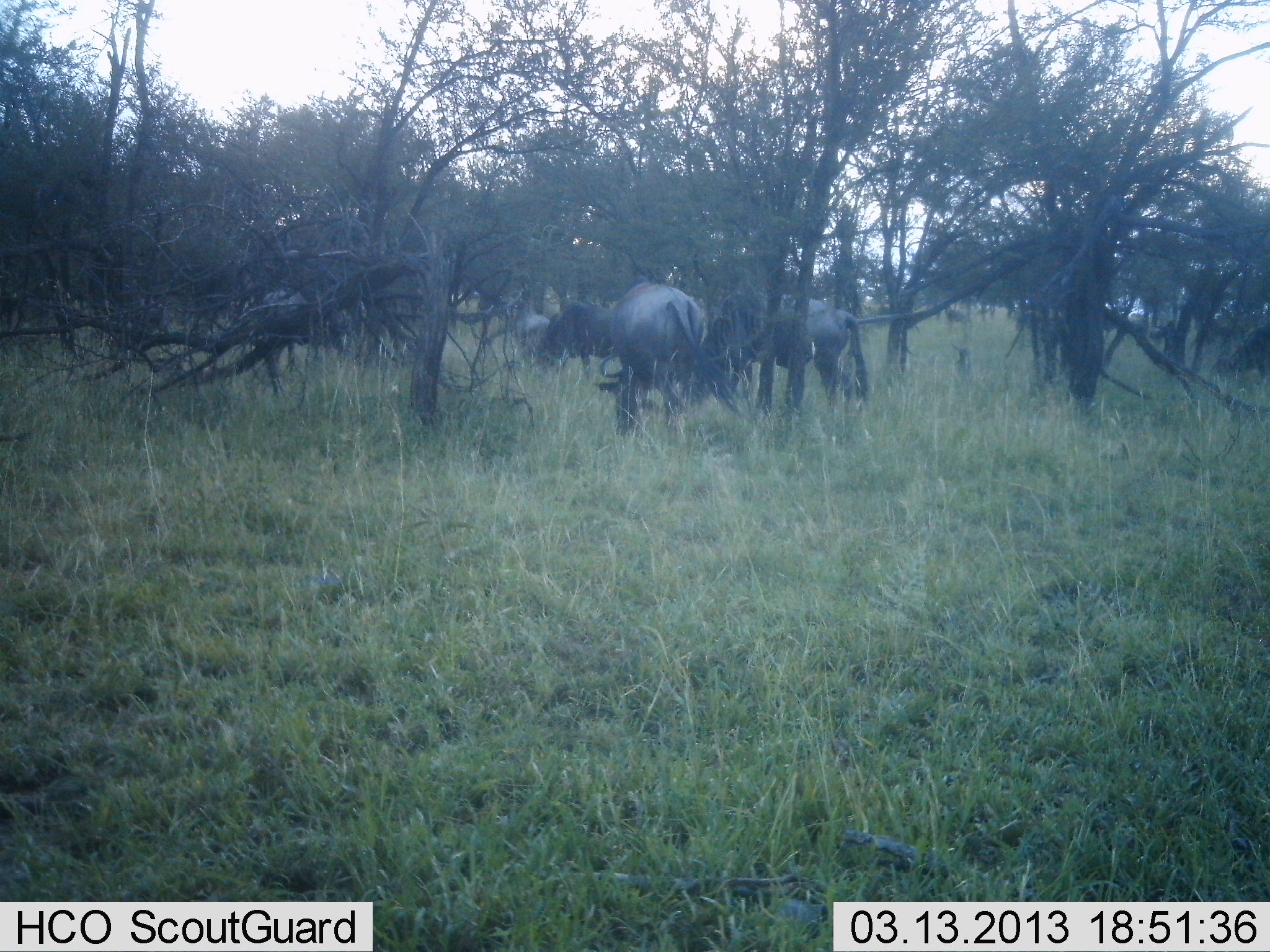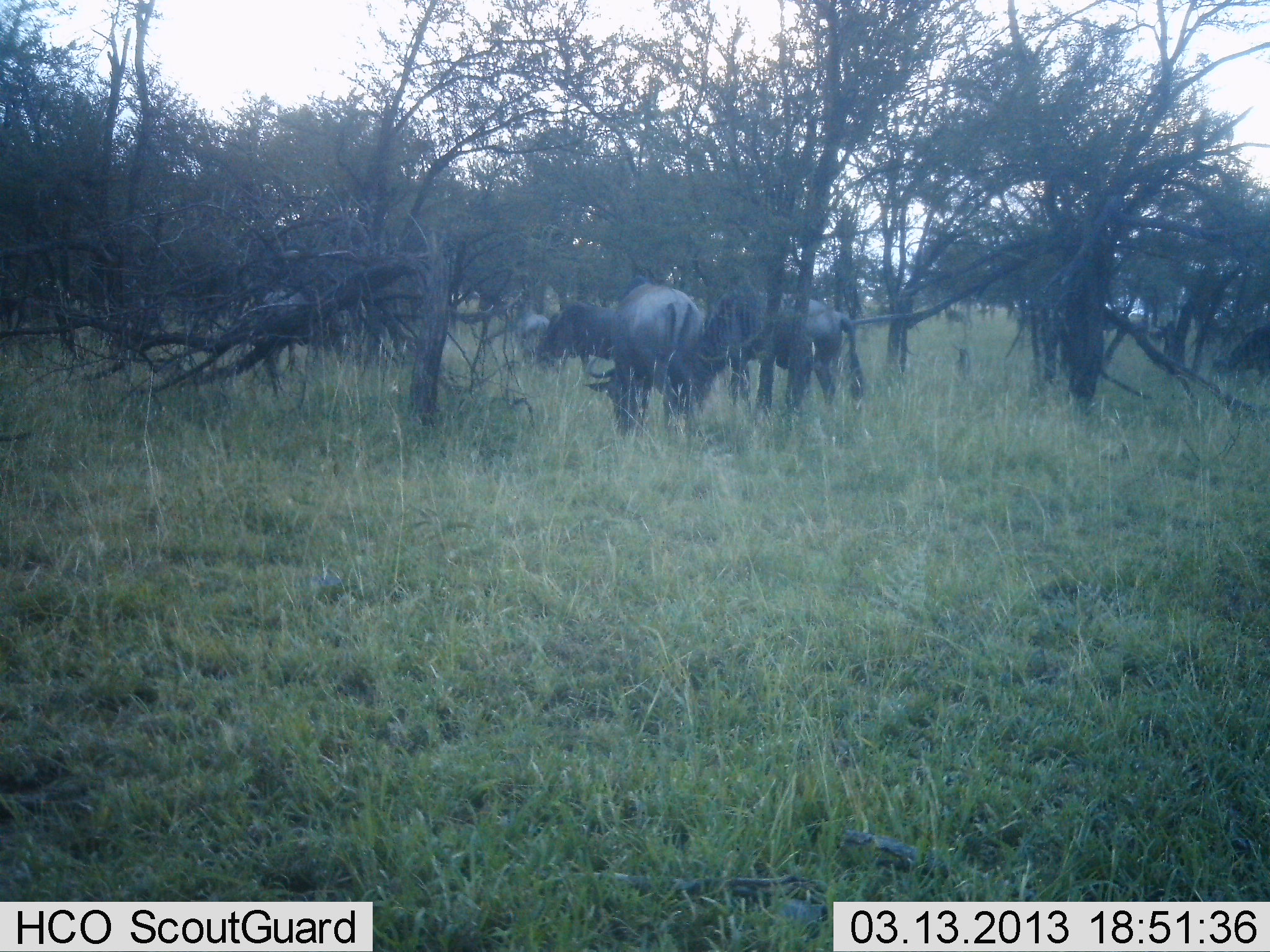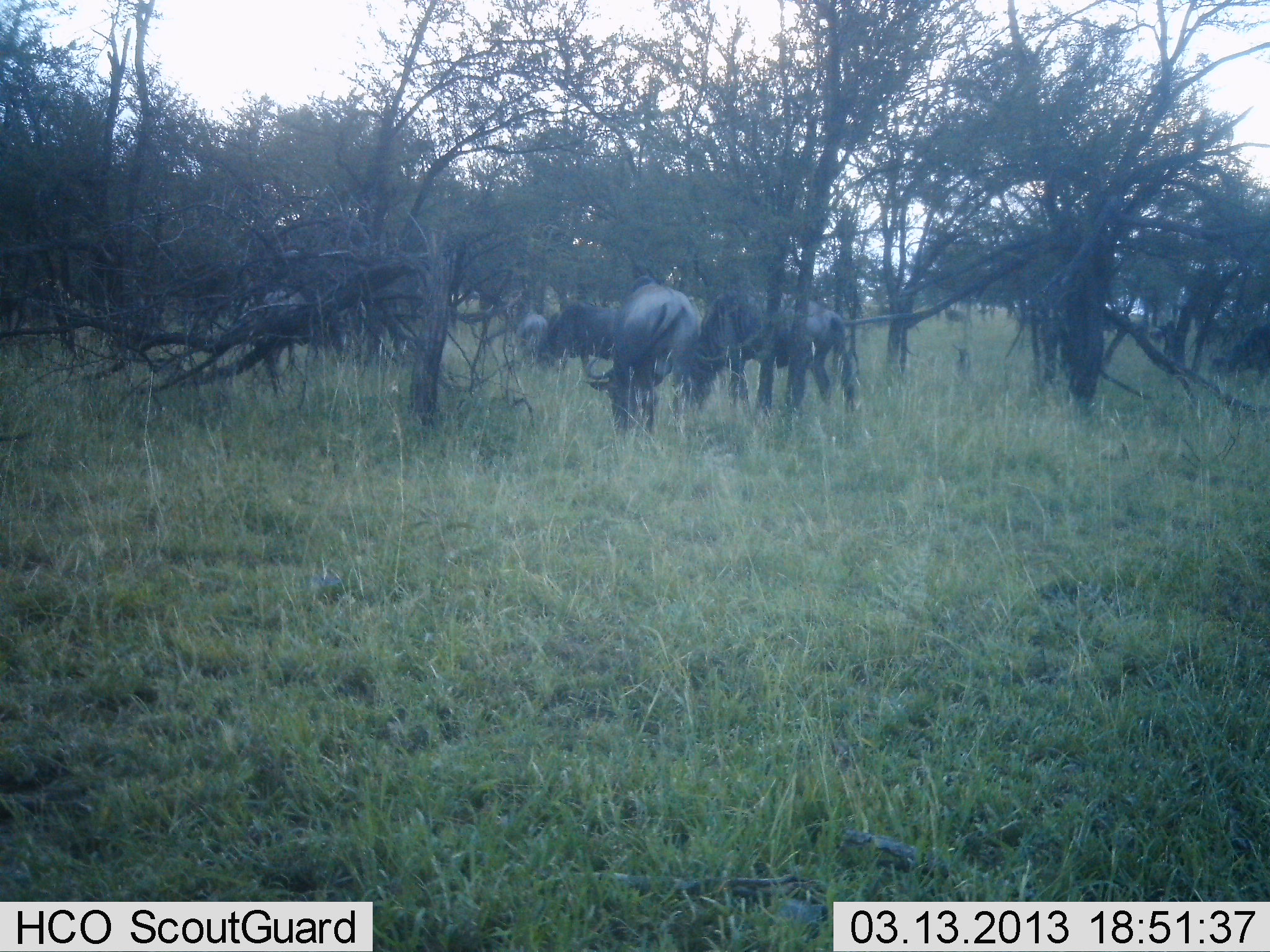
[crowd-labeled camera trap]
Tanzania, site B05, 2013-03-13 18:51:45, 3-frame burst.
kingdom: Animalia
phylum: Chordata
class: Mammalia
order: Artiodactyla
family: Bovidae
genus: Connochaetes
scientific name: Connochaetes taurinus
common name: blue wildebeest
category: wildebeest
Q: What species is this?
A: Wildebeest (blue wildebeest) (Connochaetes taurinus).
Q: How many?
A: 5.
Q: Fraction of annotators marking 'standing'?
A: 28%.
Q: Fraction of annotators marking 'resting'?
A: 3%.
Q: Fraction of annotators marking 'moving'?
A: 10%.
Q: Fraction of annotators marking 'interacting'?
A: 3%.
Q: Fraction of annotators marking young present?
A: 0%.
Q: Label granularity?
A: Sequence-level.